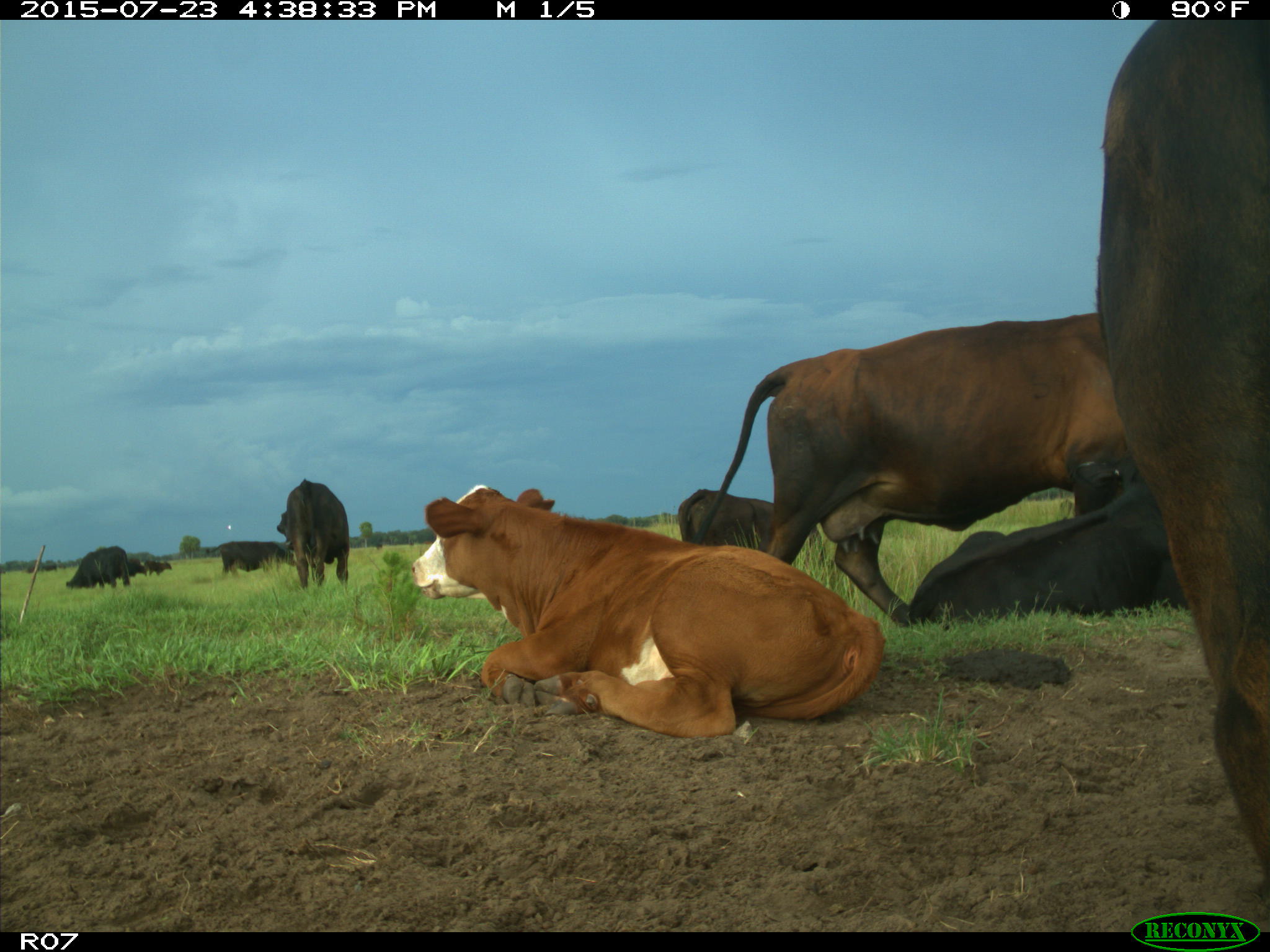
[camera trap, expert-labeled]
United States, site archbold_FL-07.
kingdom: Animalia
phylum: Chordata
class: Mammalia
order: Artiodactyla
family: Bovidae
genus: Bos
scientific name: Bos taurus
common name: domestic cow